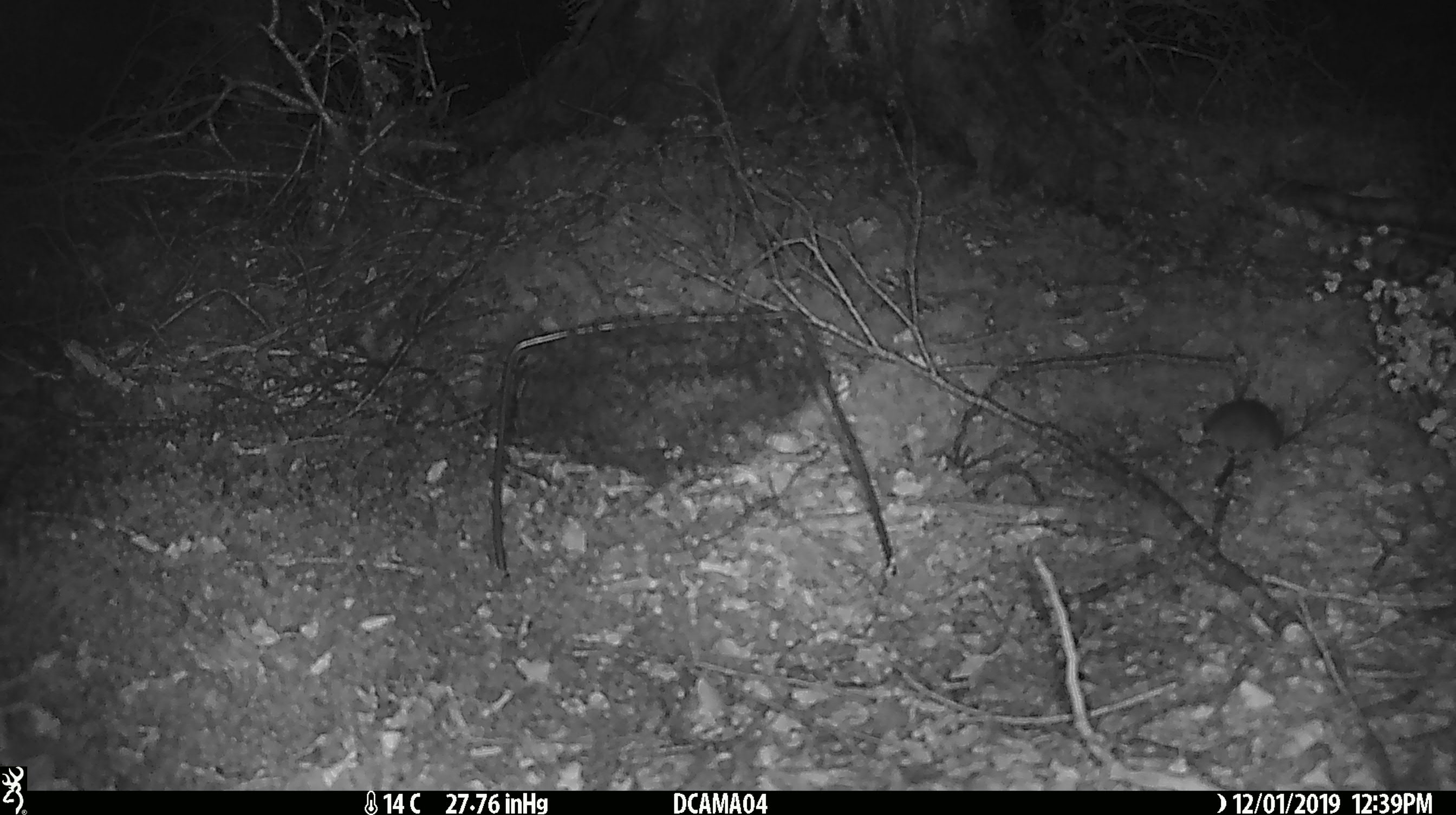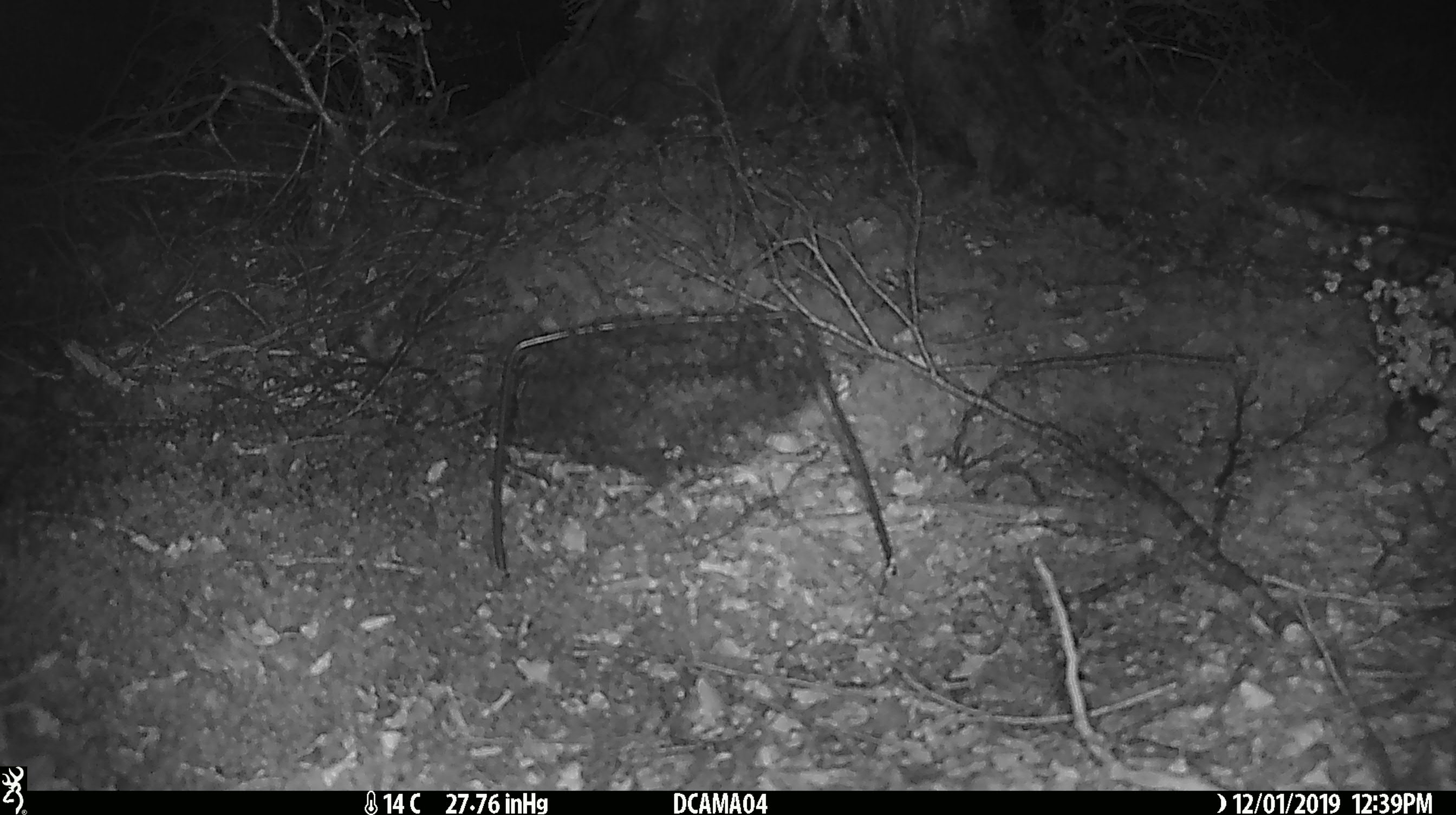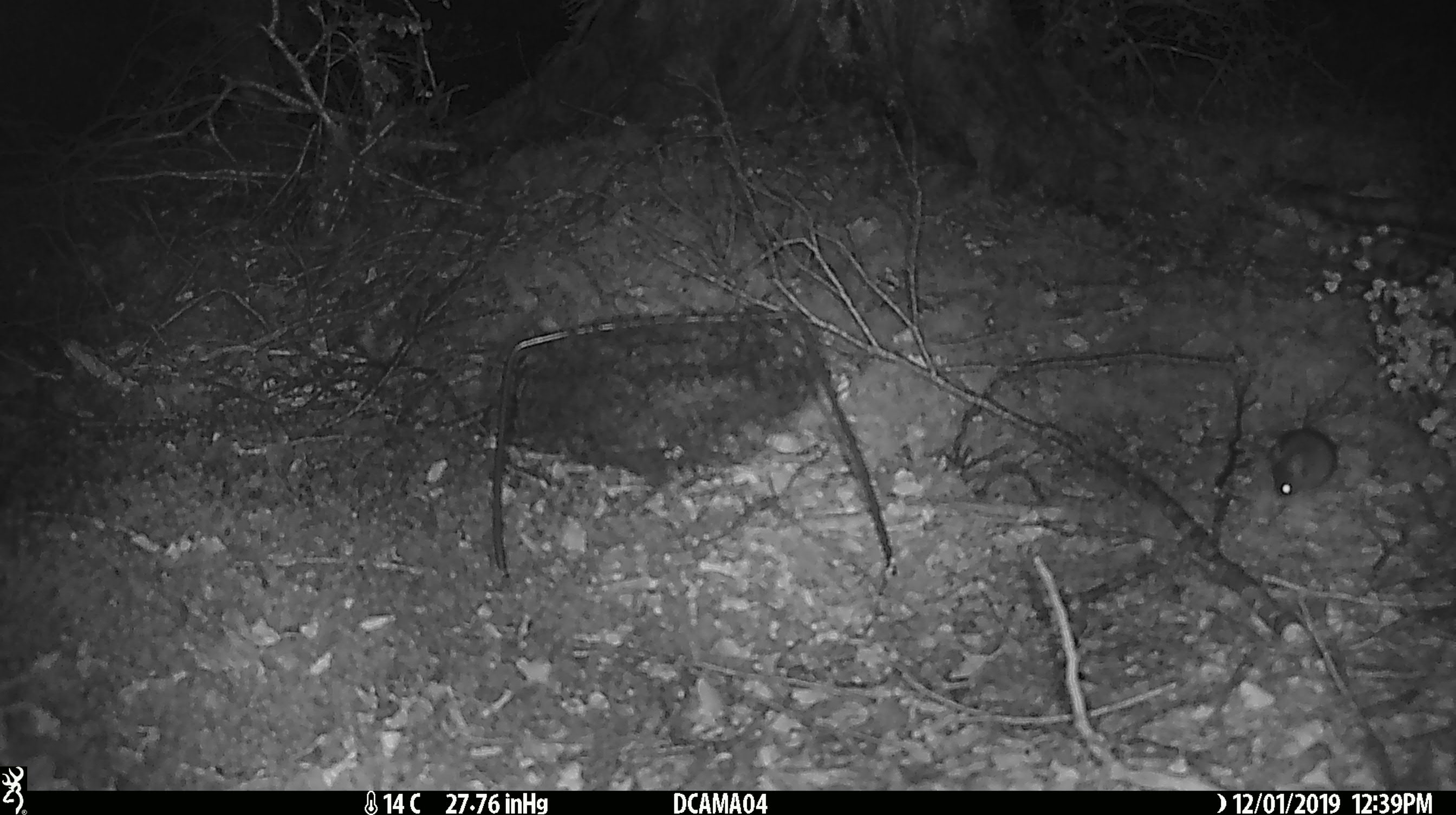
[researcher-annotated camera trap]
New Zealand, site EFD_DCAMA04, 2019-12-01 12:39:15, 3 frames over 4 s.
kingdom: Animalia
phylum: Chordata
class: Mammalia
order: Rodentia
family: Muridae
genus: Mus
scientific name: Mus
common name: mouse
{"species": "mouse (Mus)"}